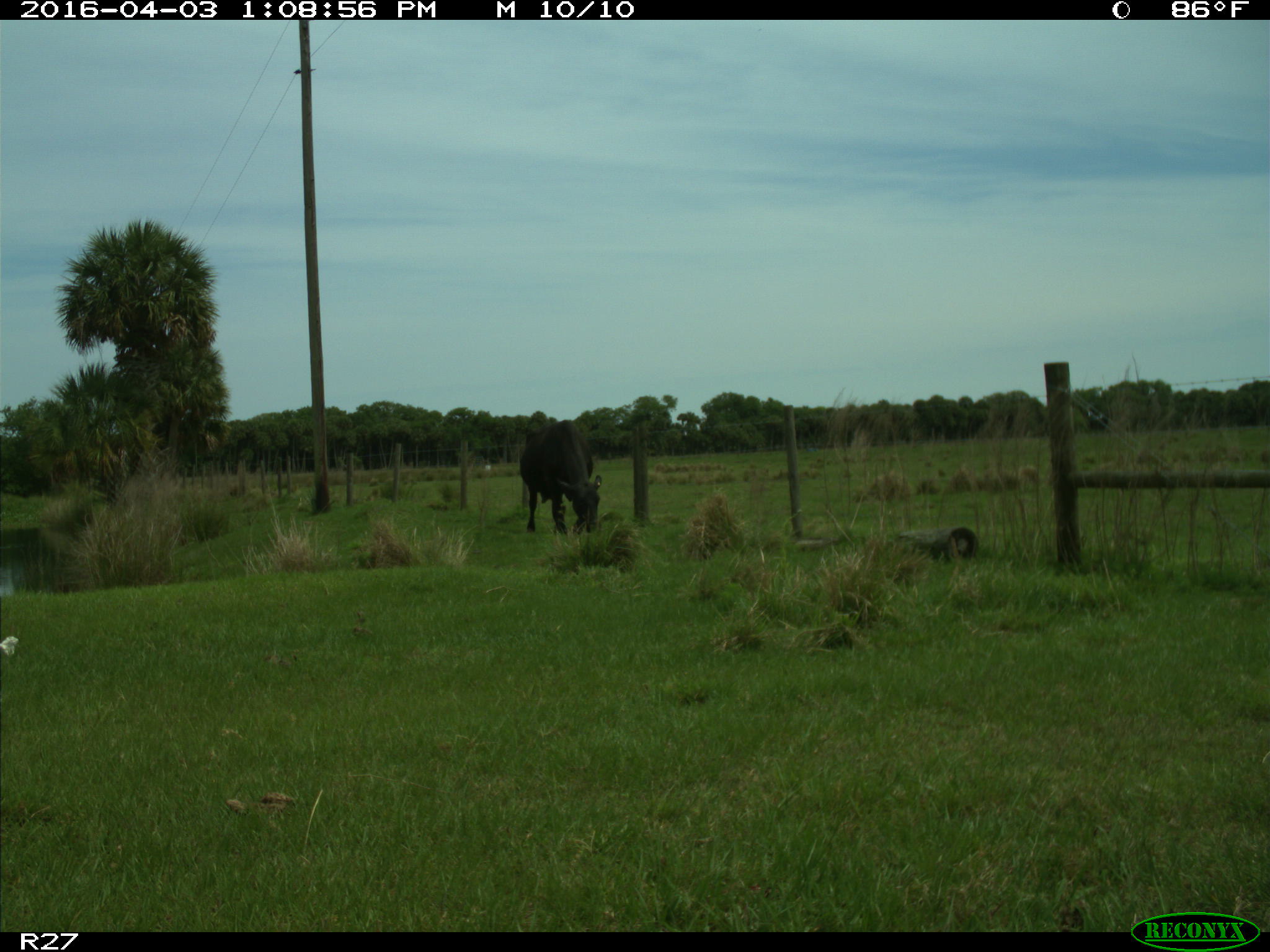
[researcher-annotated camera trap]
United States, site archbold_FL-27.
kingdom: Animalia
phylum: Chordata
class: Mammalia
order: Artiodactyla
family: Bovidae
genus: Bos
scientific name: Bos taurus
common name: domestic cow